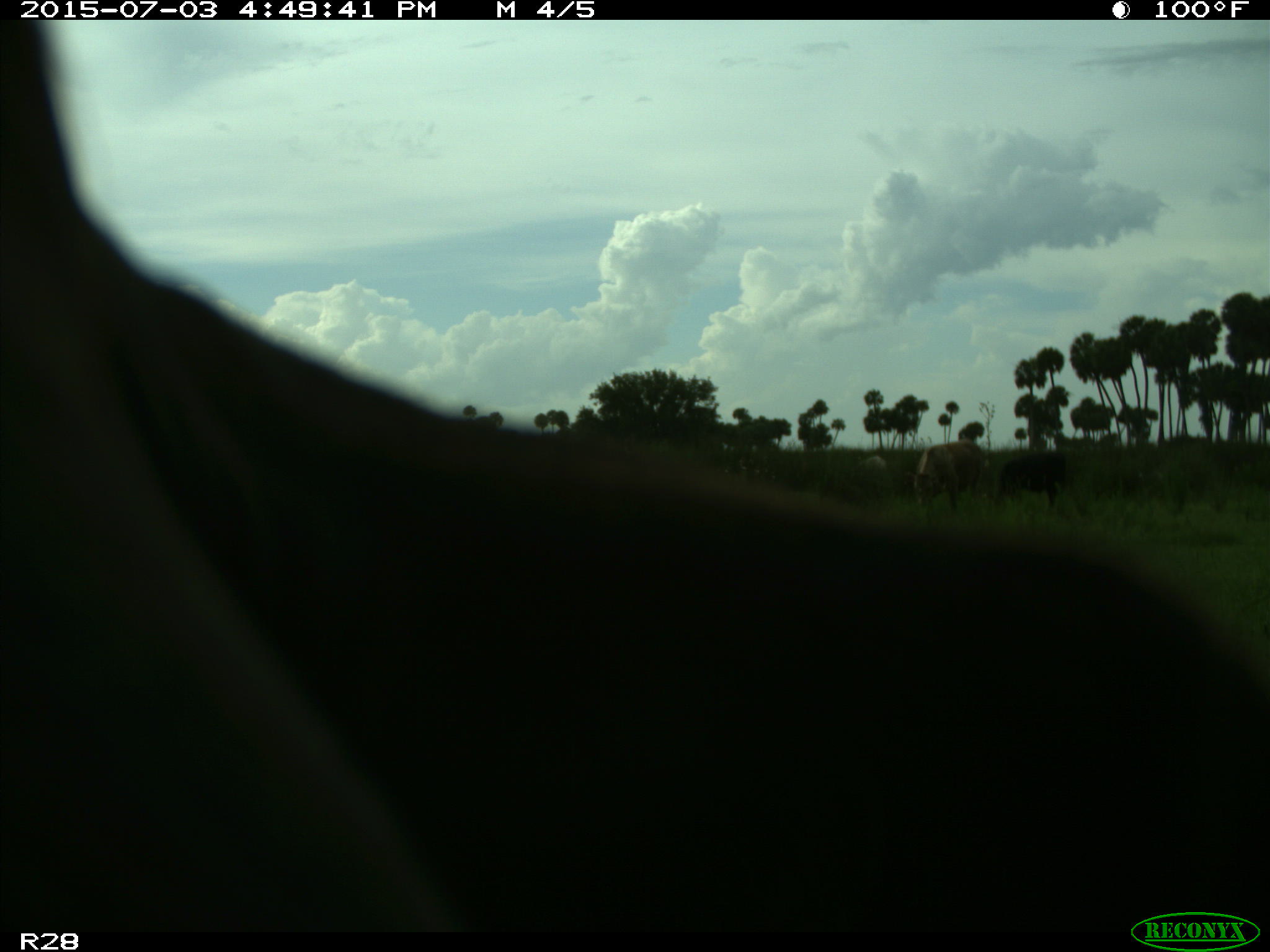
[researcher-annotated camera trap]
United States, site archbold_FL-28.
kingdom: Animalia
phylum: Chordata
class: Mammalia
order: Artiodactyla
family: Bovidae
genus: Bos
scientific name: Bos taurus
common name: domestic cow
Bos taurus (domestic cow).